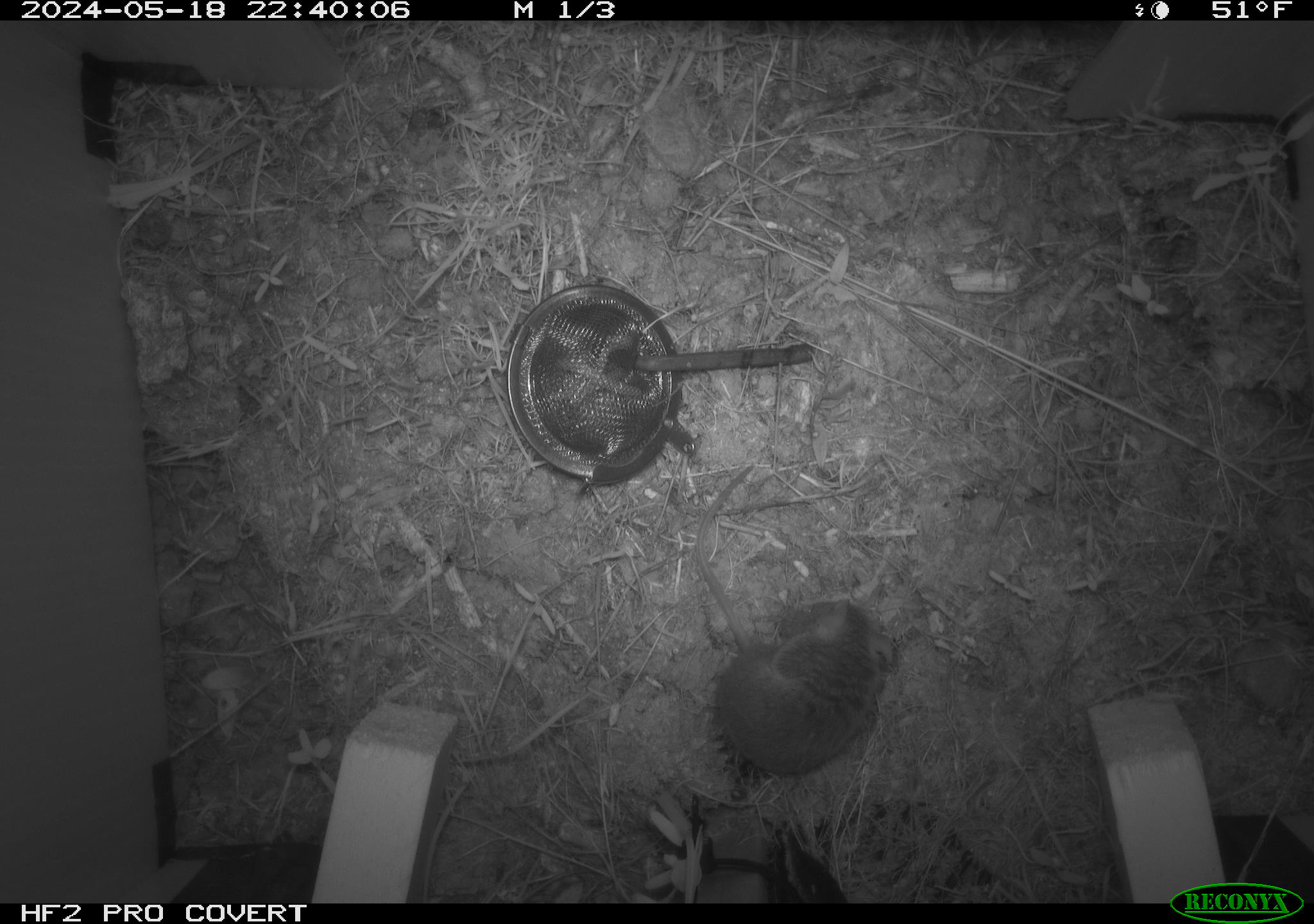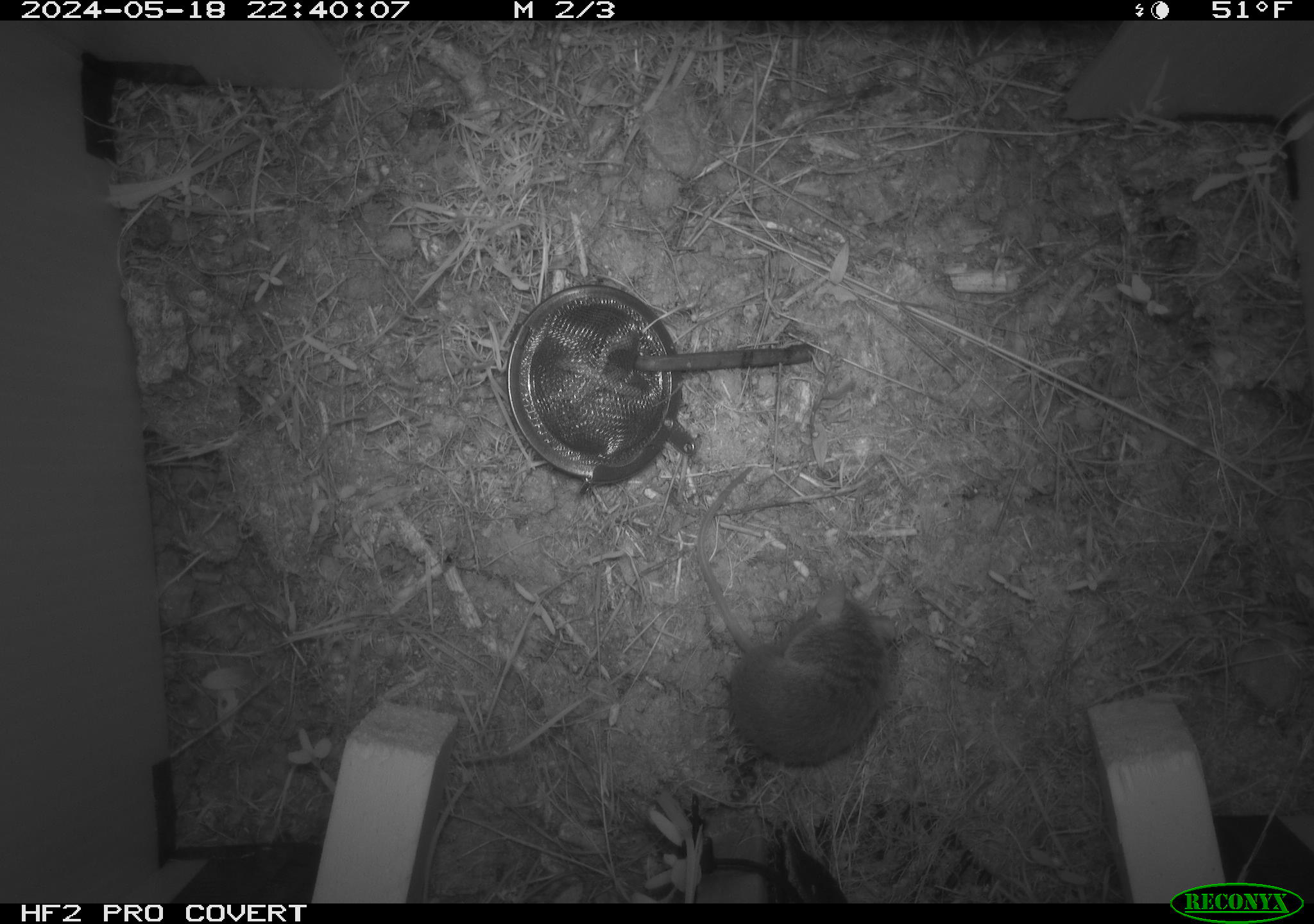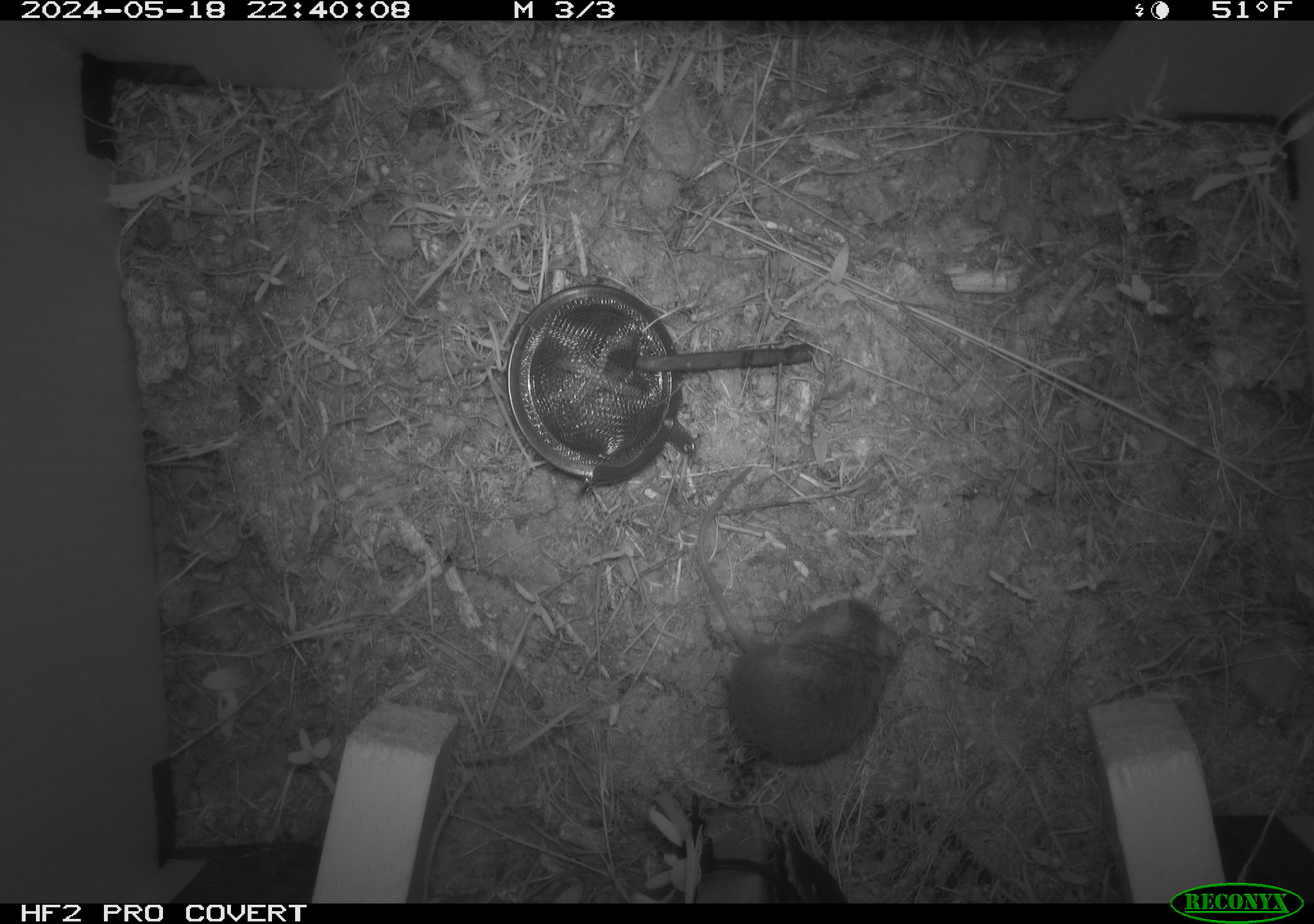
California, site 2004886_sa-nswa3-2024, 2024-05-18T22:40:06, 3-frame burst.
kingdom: Animalia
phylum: Chordata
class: Mammalia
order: Rodentia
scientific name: Rodentia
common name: rodent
Rodent (Rodentia).